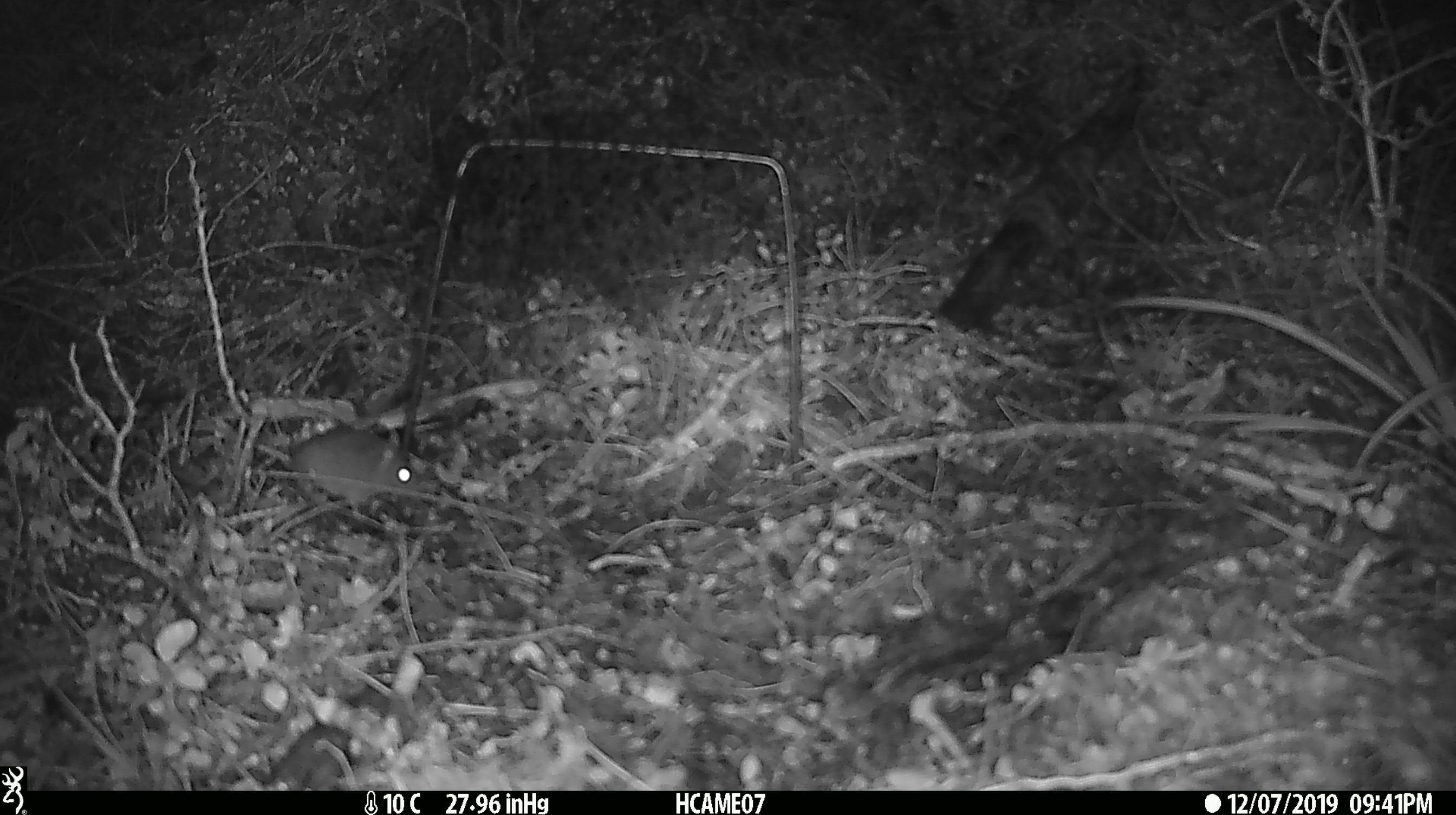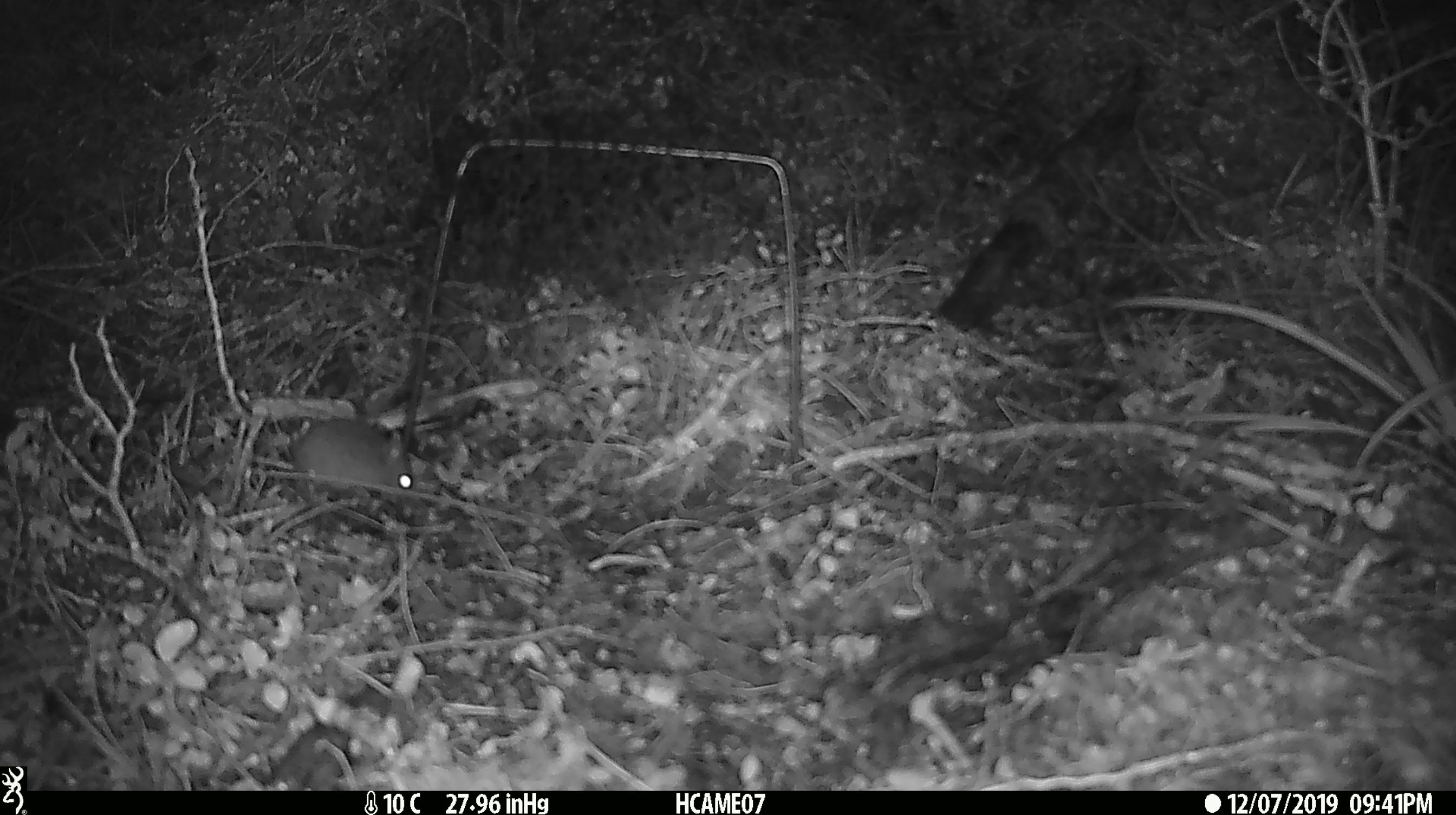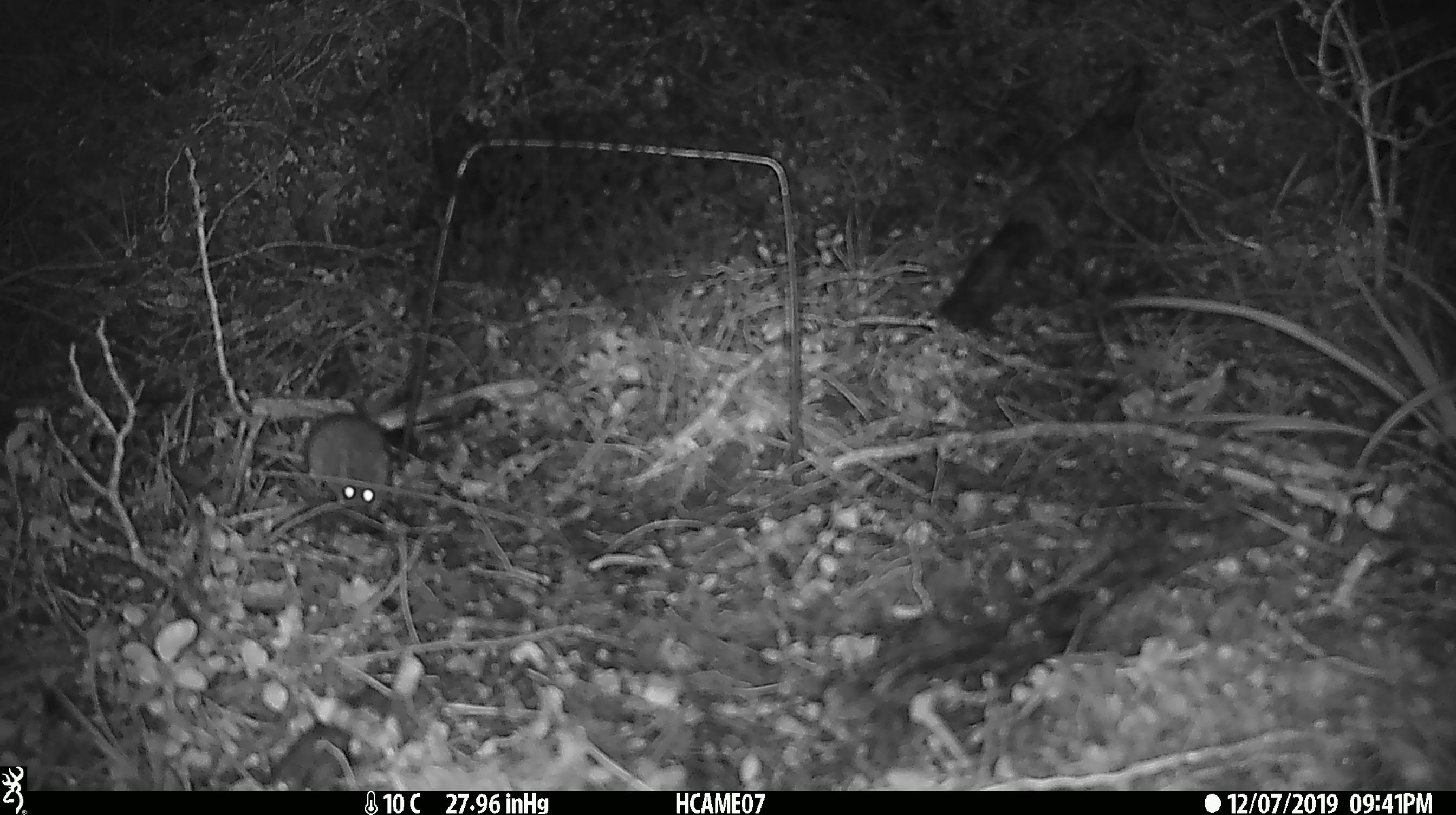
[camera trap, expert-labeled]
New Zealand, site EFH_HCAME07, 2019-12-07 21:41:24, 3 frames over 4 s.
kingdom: Animalia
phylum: Chordata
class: Mammalia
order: Rodentia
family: Muridae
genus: Mus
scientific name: Mus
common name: mouse